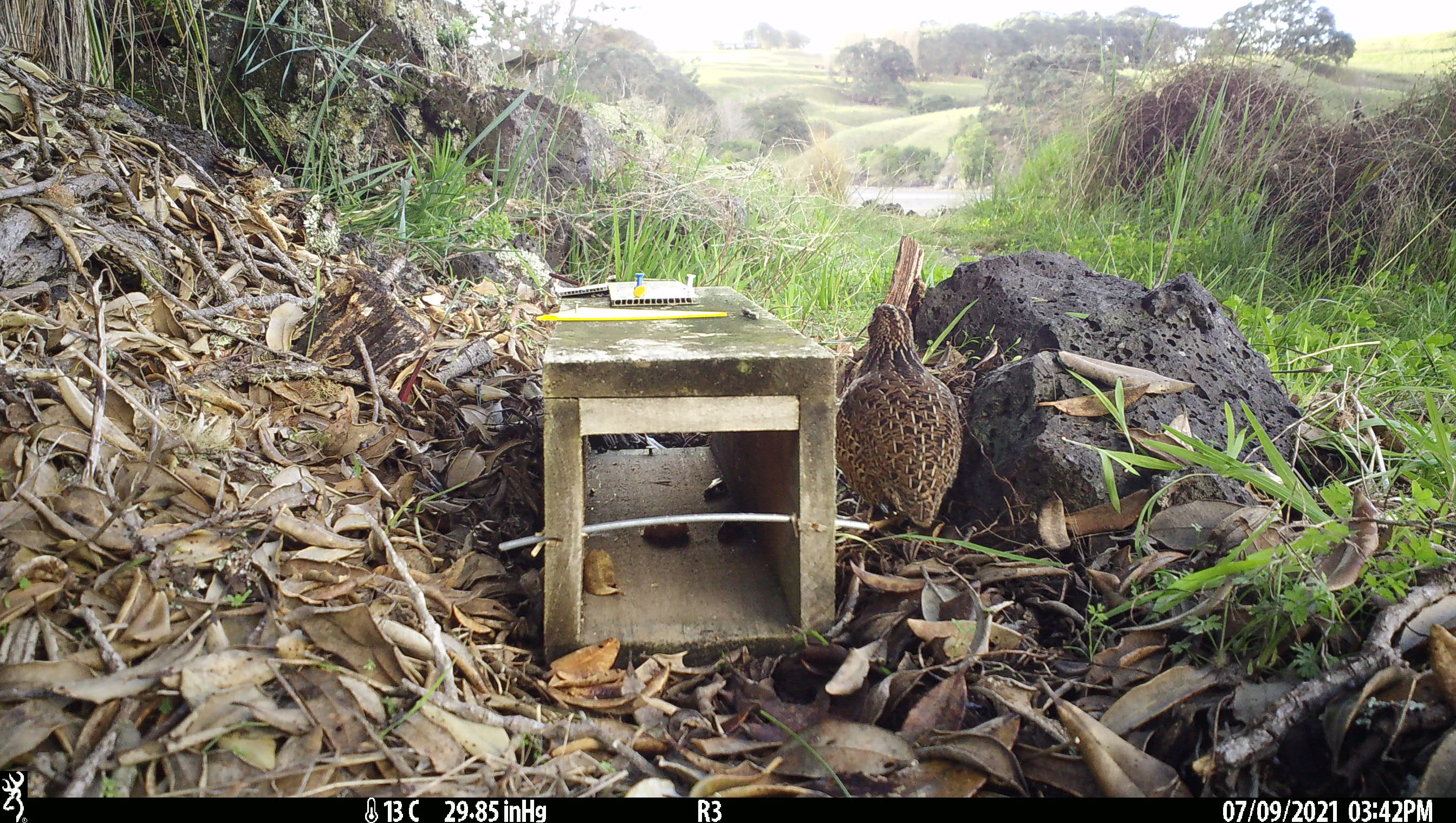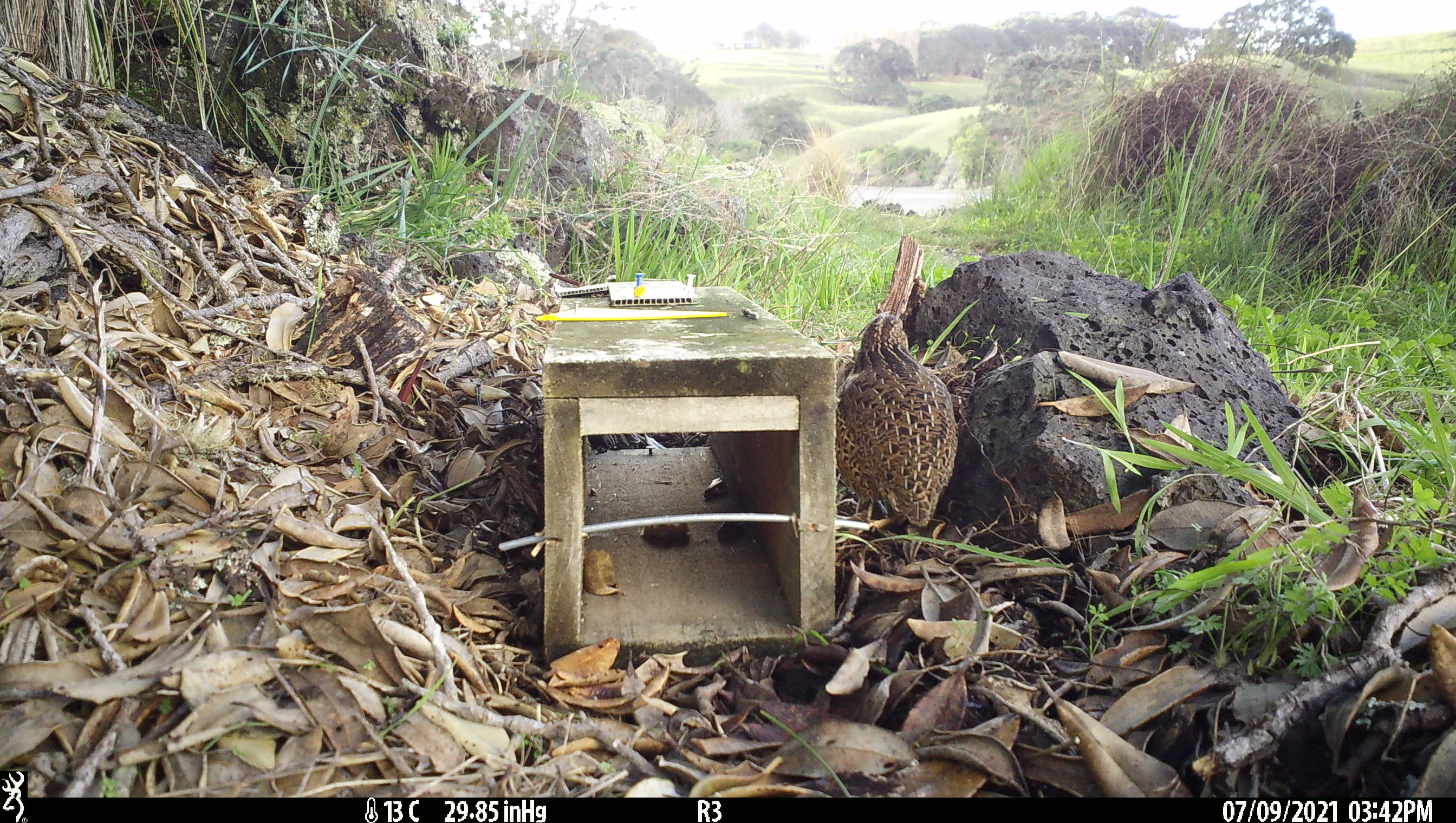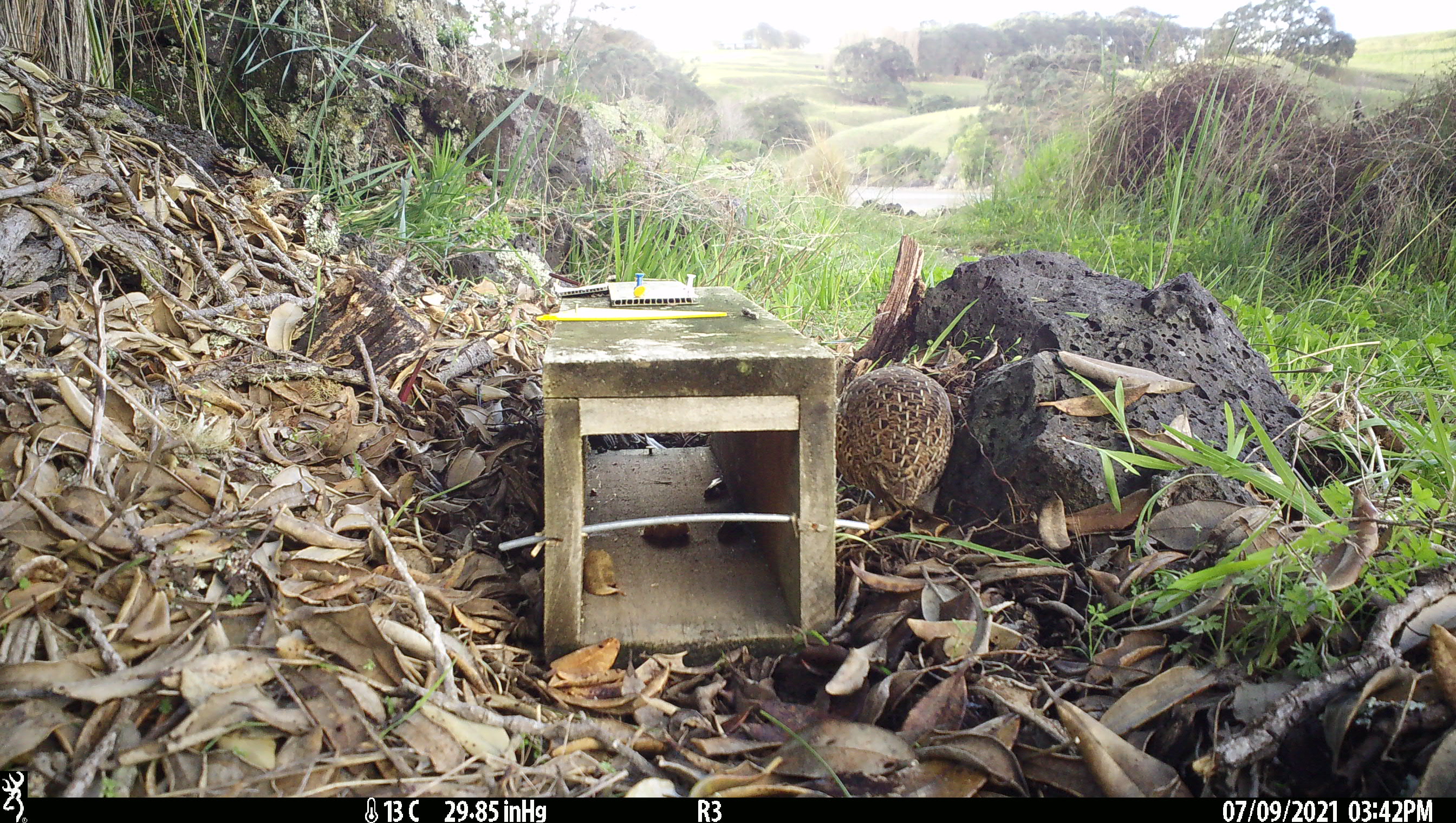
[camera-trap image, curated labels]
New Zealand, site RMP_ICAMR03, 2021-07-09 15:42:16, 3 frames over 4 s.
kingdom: Animalia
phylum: Chordata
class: Aves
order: Galliformes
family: Phasianidae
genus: Synoicus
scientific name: Synoicus ypsilophorus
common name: brown quail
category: quail brown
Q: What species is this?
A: Quail brown (brown quail) (Synoicus ypsilophorus).